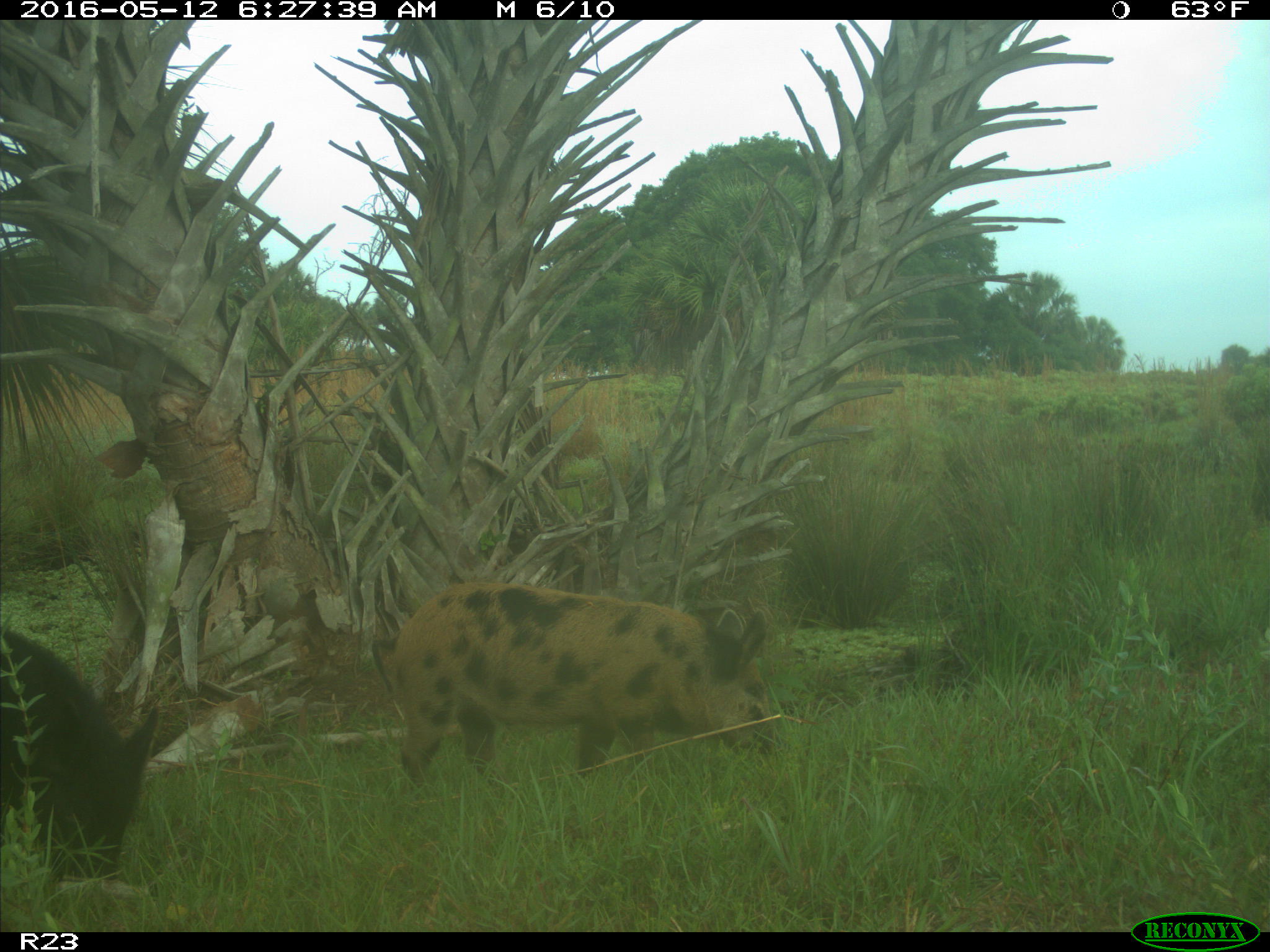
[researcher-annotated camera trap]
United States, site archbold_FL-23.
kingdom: Animalia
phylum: Chordata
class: Mammalia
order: Artiodactyla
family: Suidae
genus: Sus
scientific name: Sus scrofa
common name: wild boar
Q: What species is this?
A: Sus scrofa (wild boar).